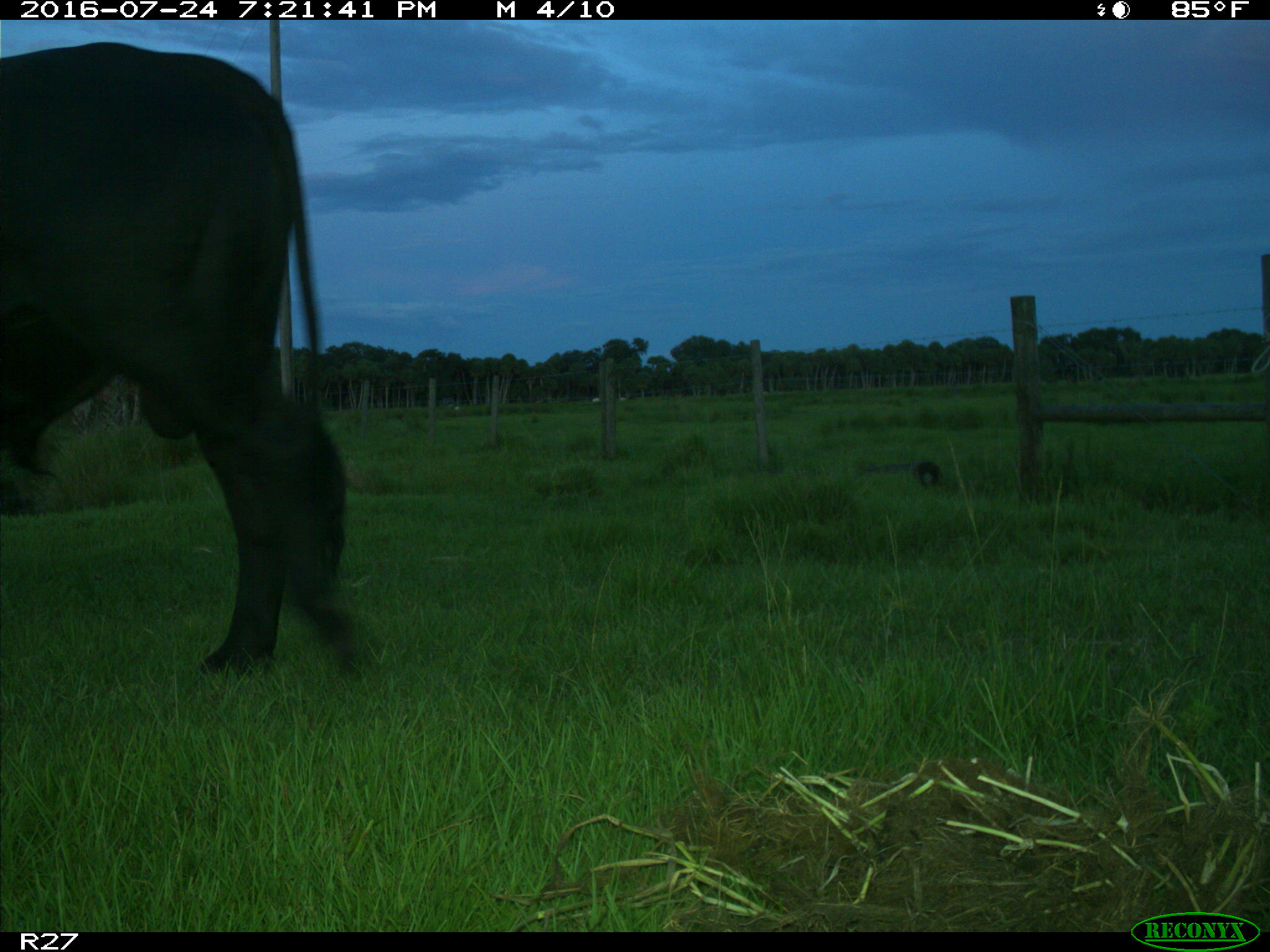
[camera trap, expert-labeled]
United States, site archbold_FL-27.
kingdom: Animalia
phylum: Chordata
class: Mammalia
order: Artiodactyla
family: Bovidae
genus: Bos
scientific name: Bos taurus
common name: domestic cow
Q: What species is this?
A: Bos taurus (domestic cow).